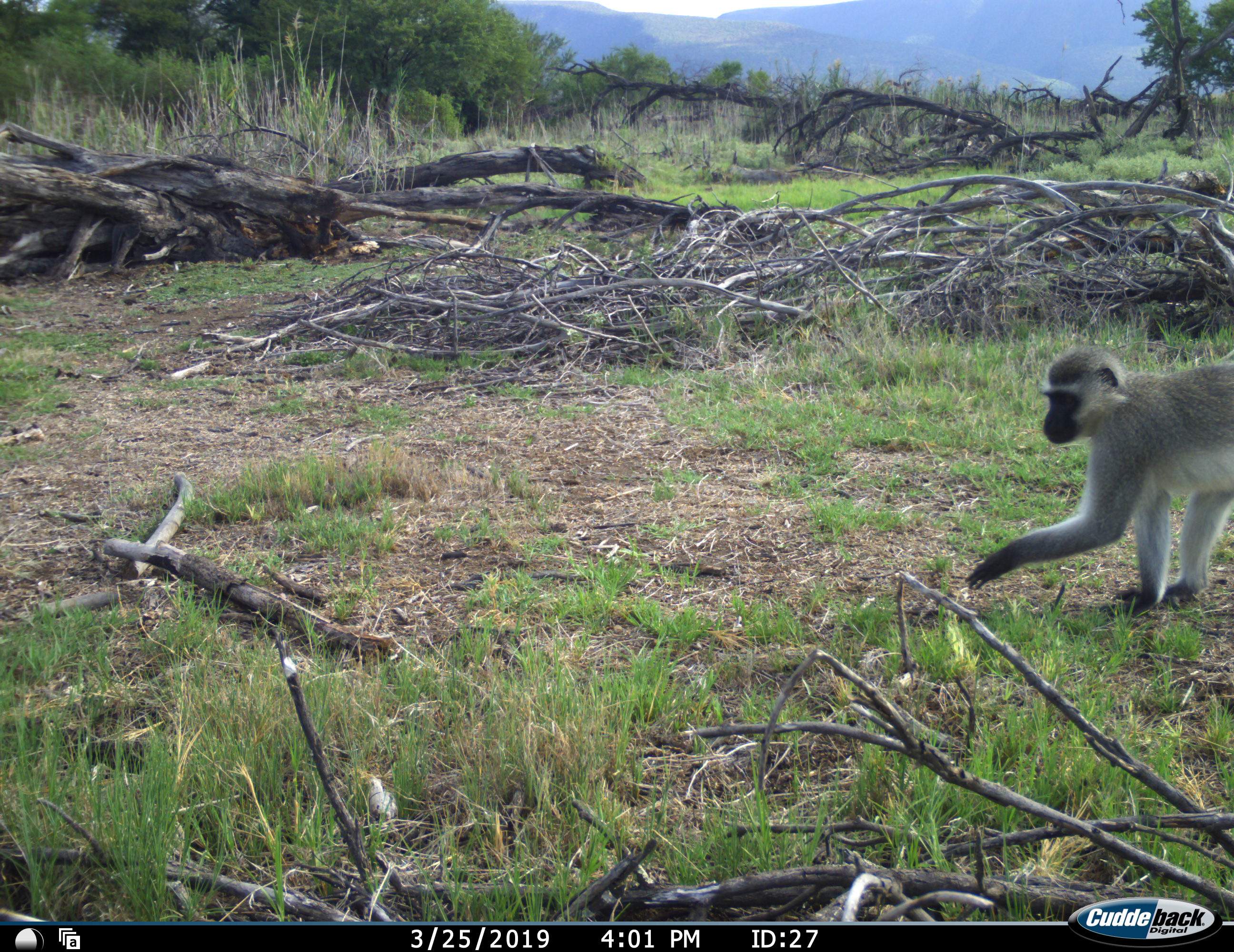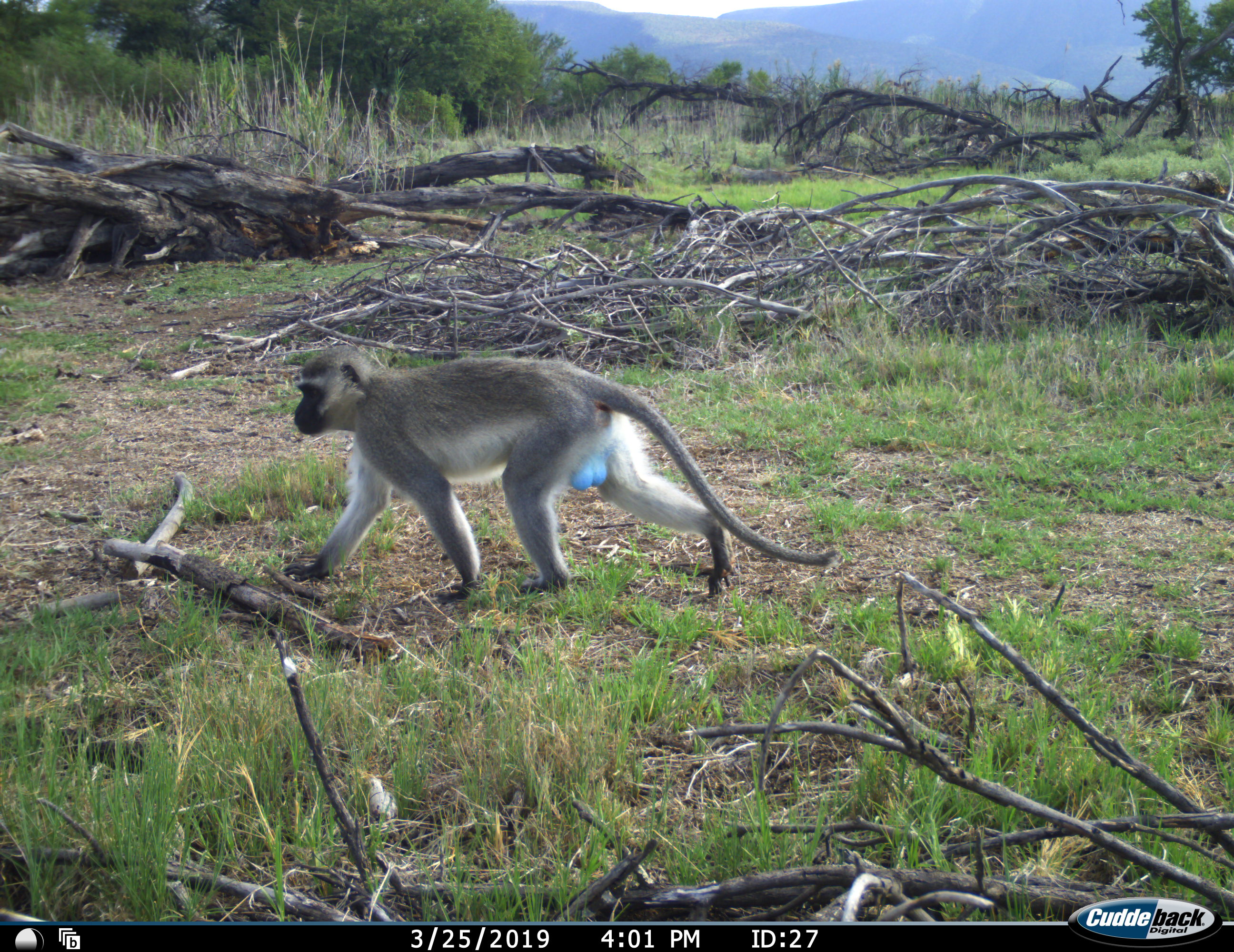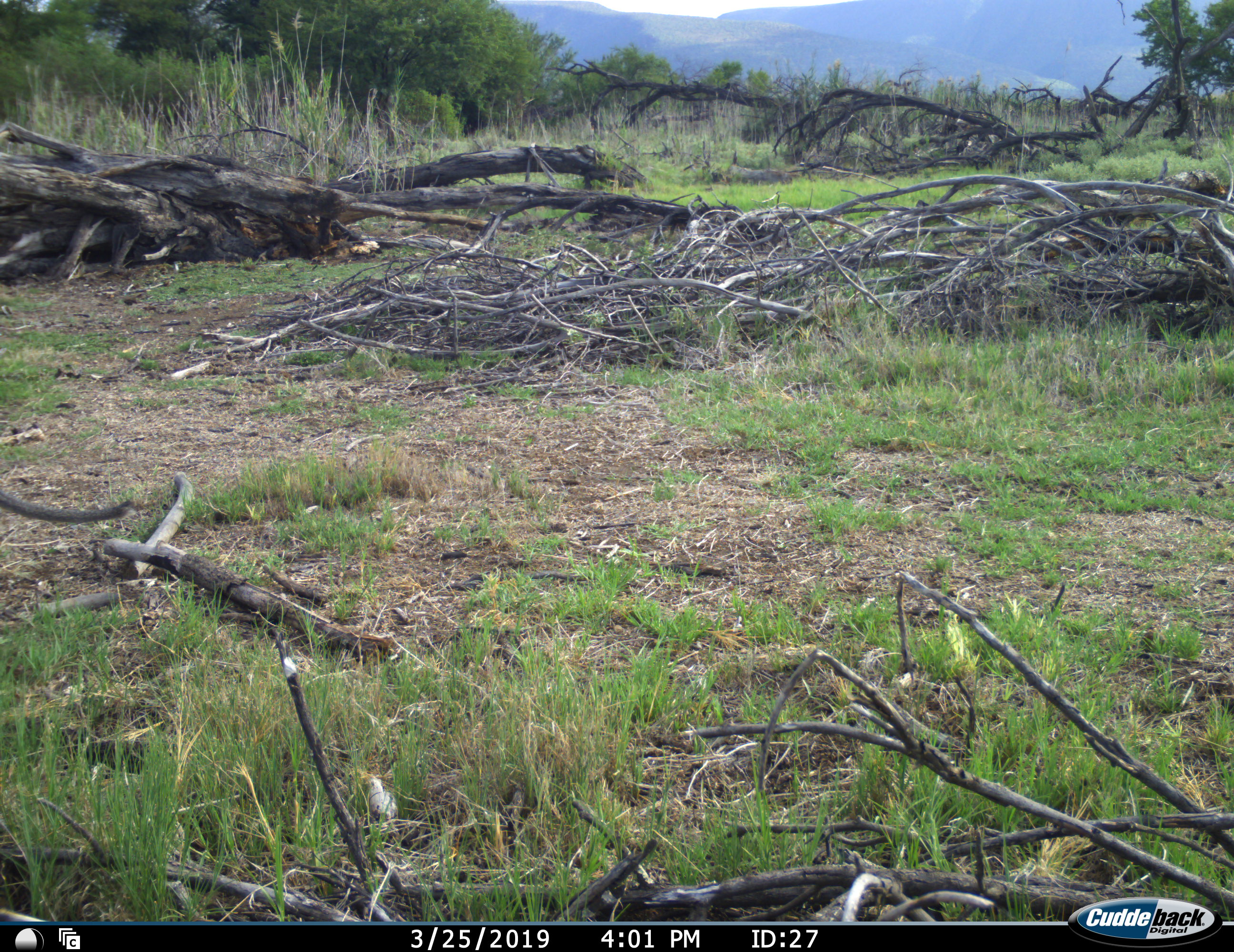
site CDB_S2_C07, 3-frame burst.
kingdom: Animalia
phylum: Chordata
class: Mammalia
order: Primates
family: Cercopithecidae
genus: Chlorocebus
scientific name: Chlorocebus pygerythrus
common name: vervet monkey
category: monkeyvervet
Monkeyvervet (vervet monkey) (Chlorocebus pygerythrus), count 1. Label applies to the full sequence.